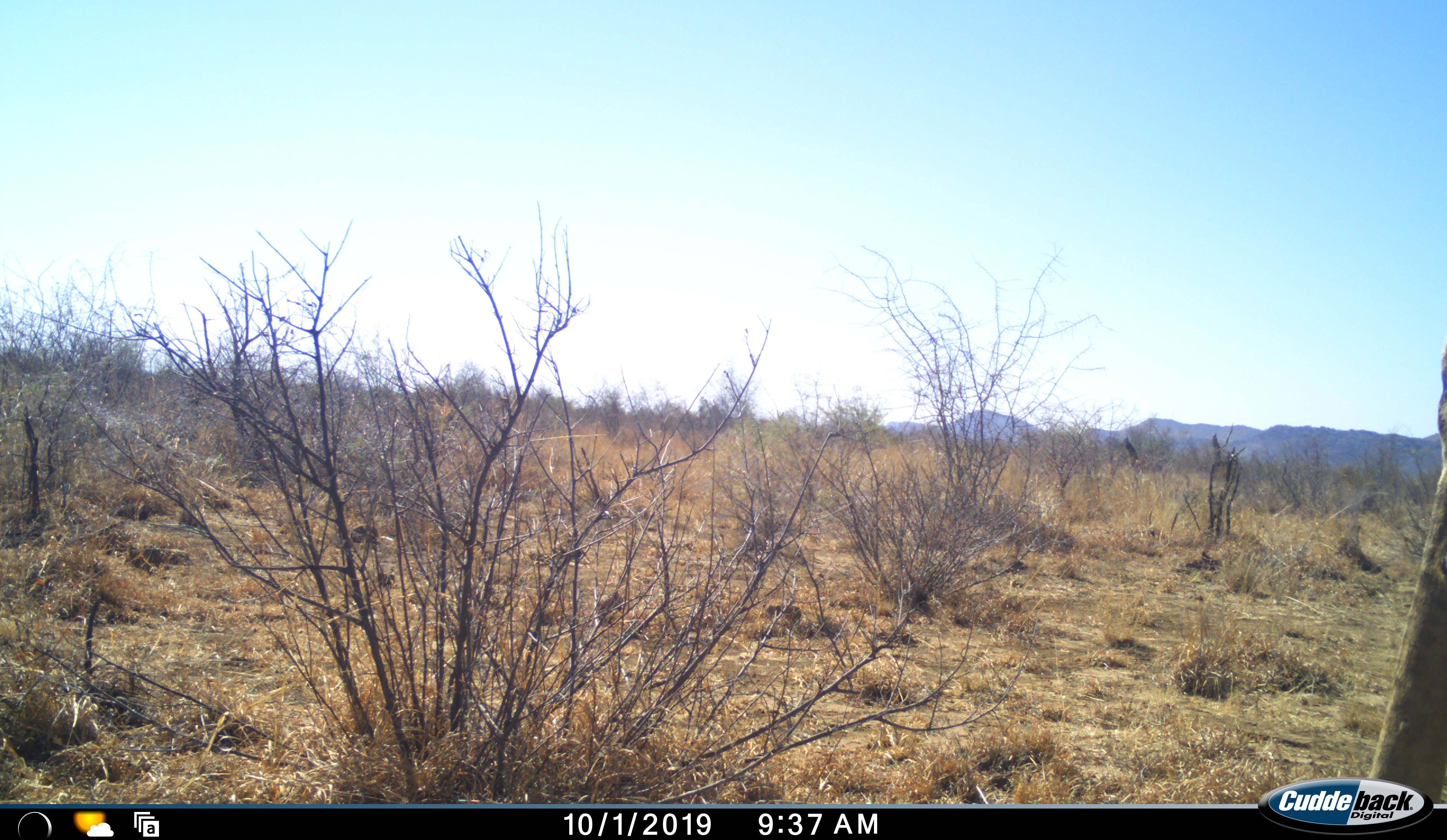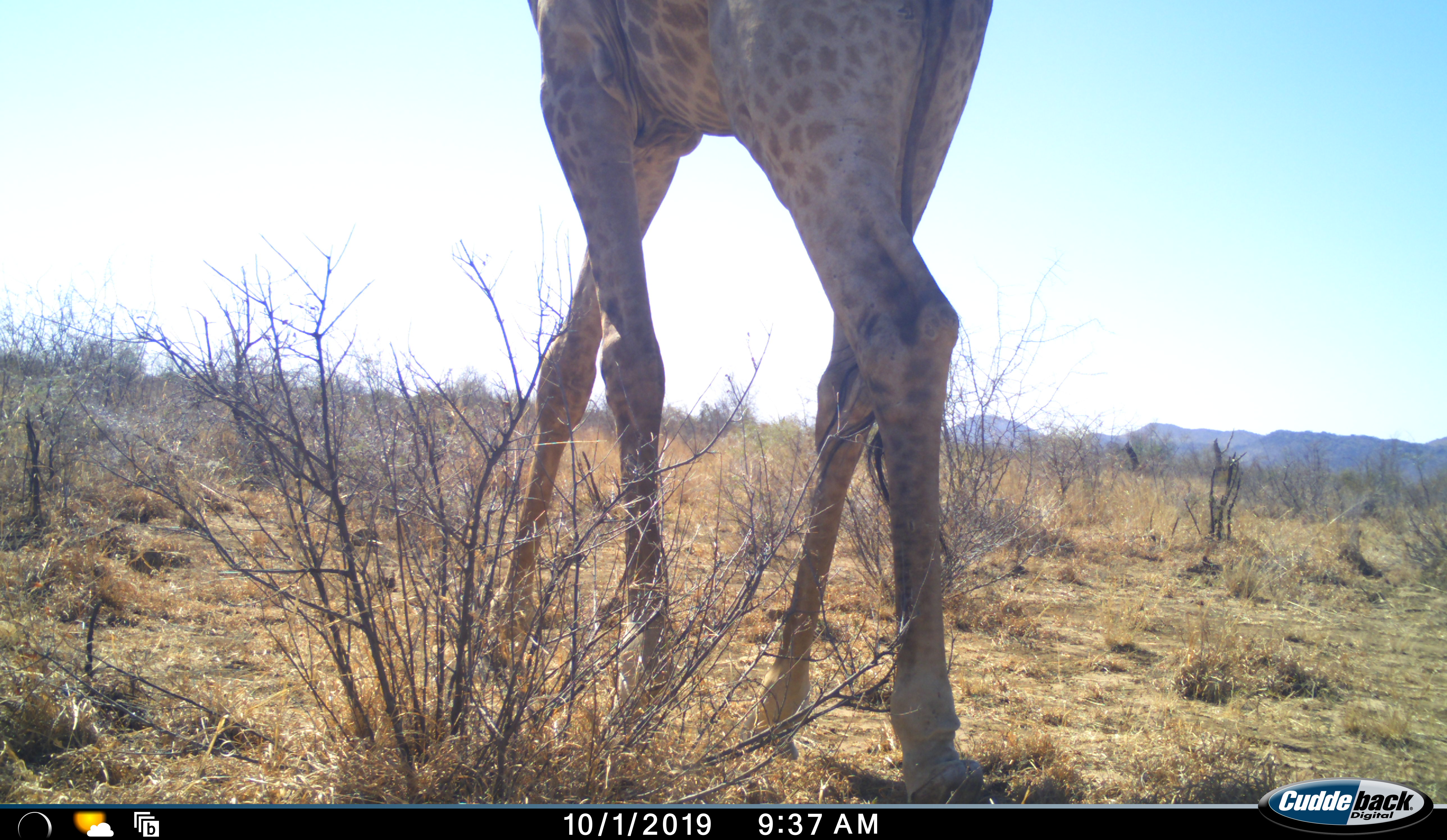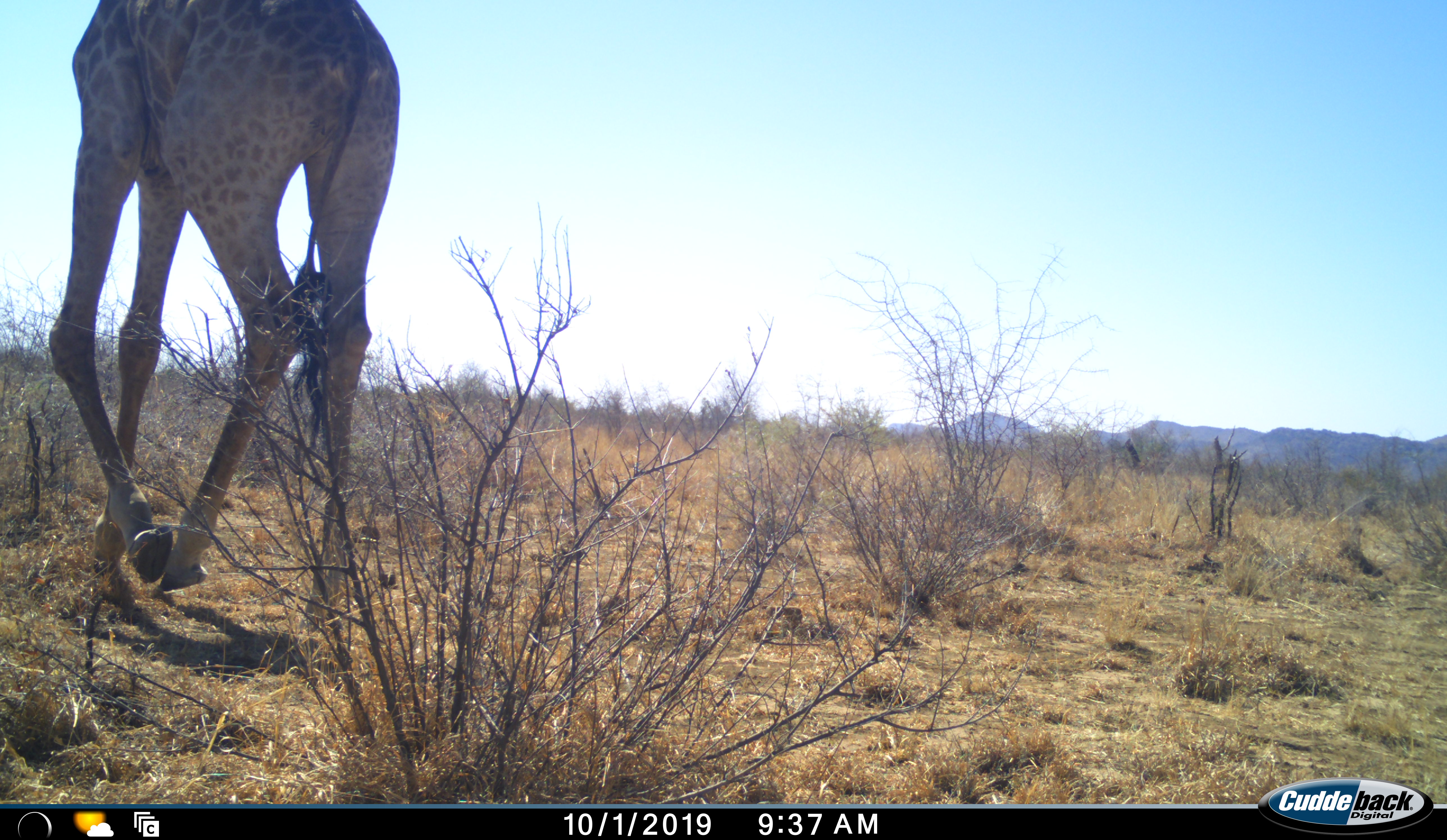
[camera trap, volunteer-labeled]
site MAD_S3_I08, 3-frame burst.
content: unidentified animal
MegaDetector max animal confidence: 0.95